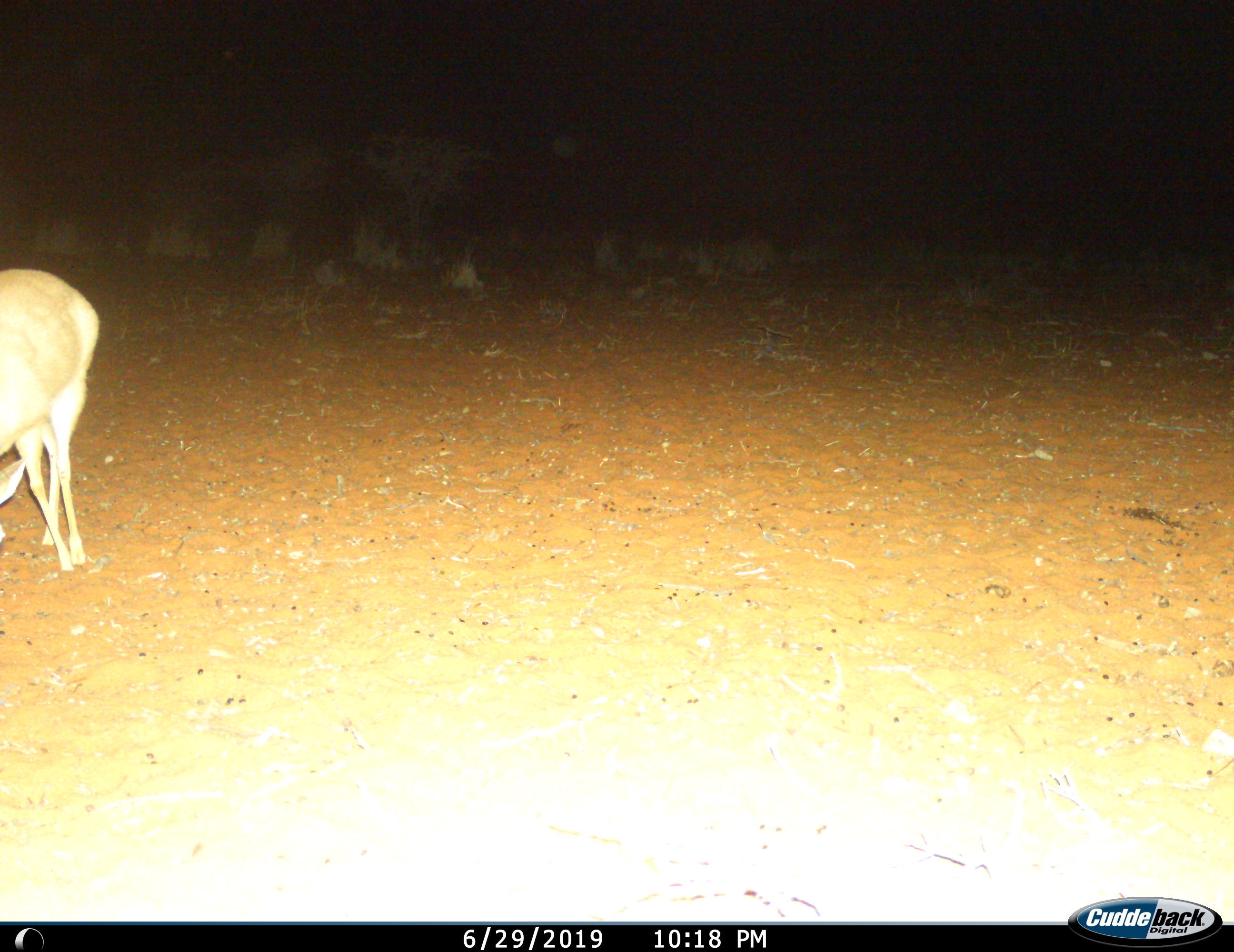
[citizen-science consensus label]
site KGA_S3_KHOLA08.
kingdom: Animalia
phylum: Chordata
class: Mammalia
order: Artiodactyla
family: Bovidae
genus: Raphicerus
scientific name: Raphicerus campestris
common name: steenbok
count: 1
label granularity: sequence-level